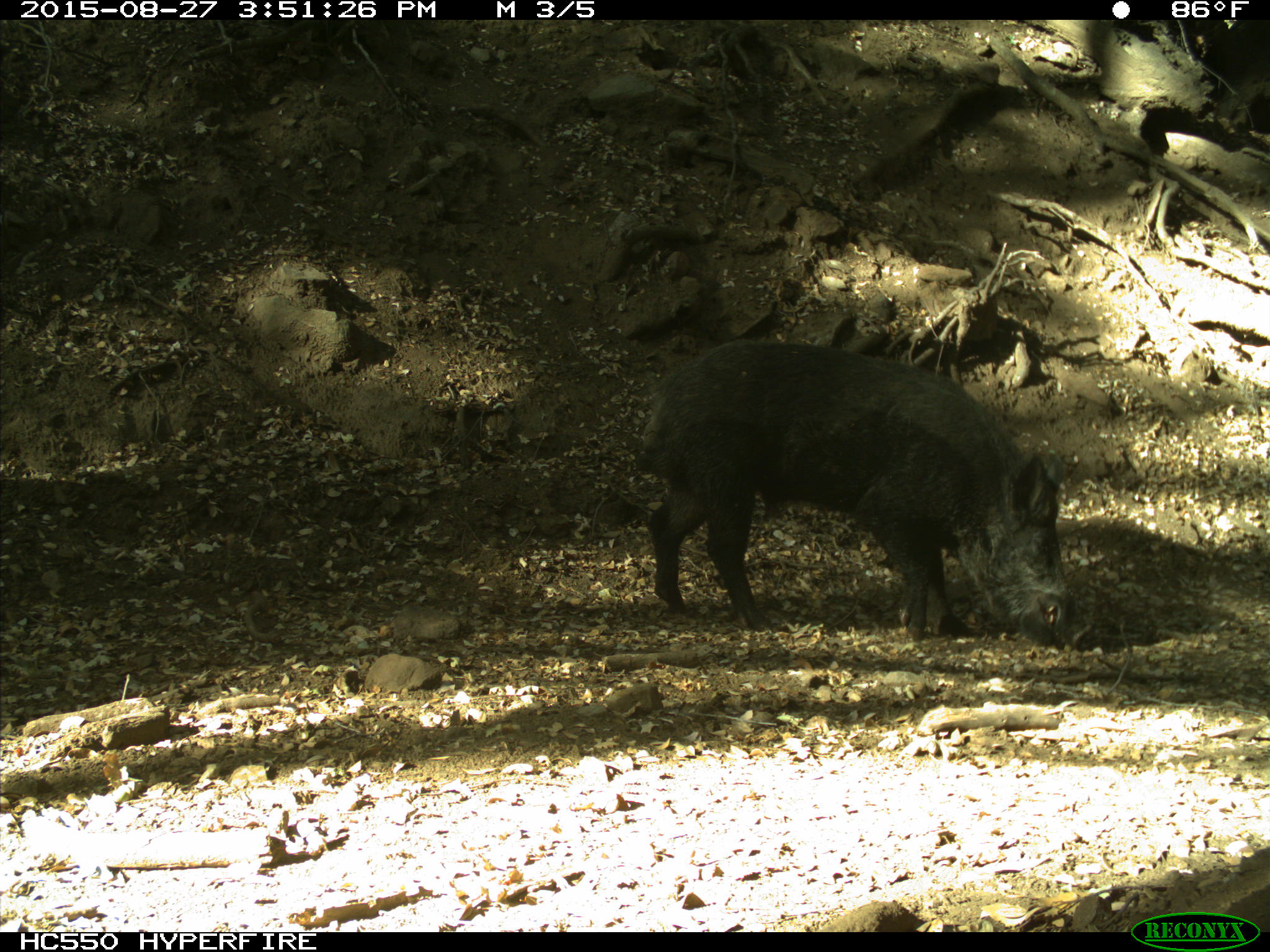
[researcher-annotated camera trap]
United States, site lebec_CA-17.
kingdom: Animalia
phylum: Chordata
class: Mammalia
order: Artiodactyla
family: Suidae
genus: Sus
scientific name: Sus scrofa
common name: wild boar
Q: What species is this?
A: Sus scrofa (wild boar).